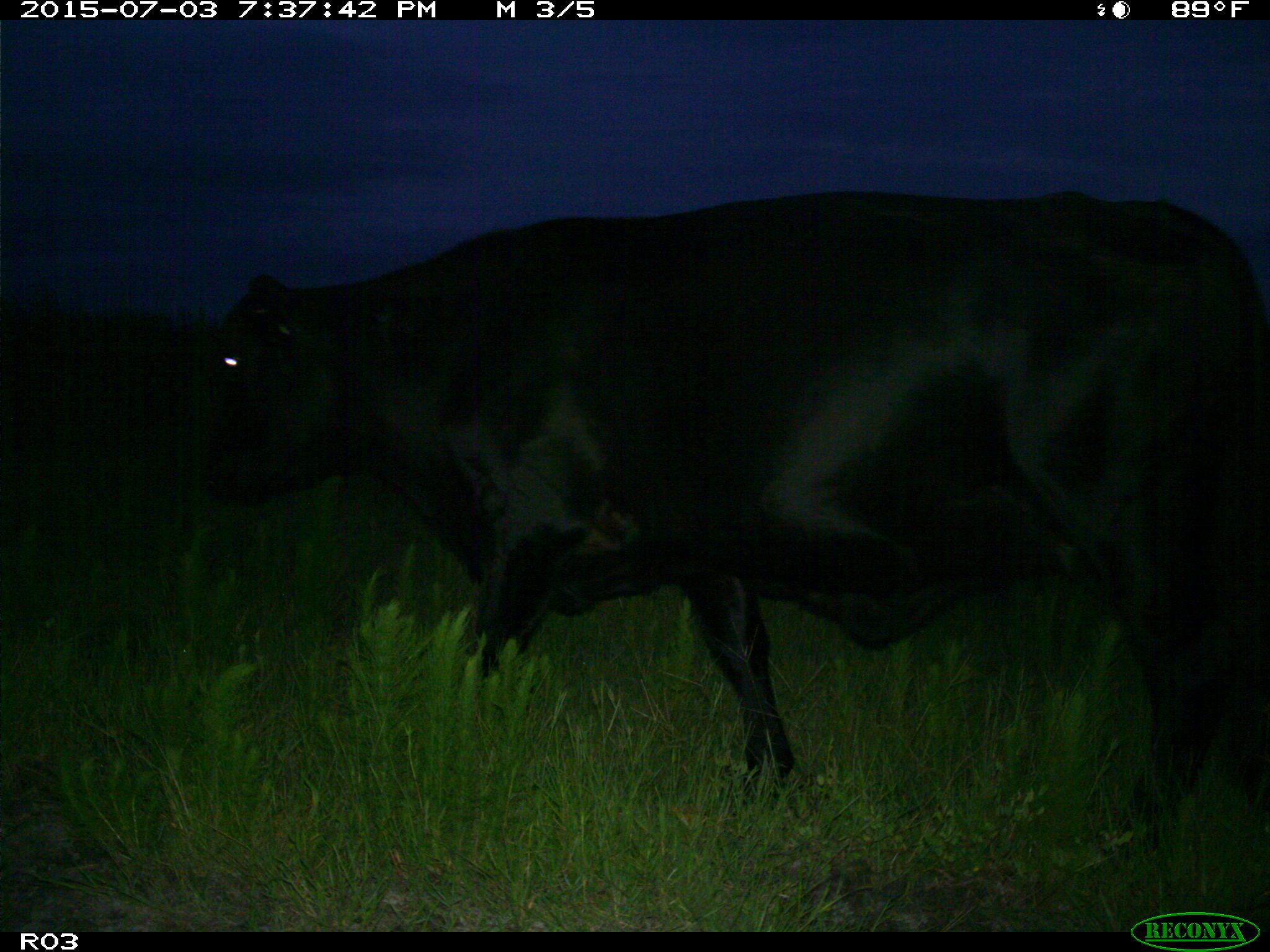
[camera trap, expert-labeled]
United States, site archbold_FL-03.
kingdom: Animalia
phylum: Chordata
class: Mammalia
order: Artiodactyla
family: Bovidae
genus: Bos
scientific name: Bos taurus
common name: domestic cow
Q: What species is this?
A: Bos taurus (domestic cow).